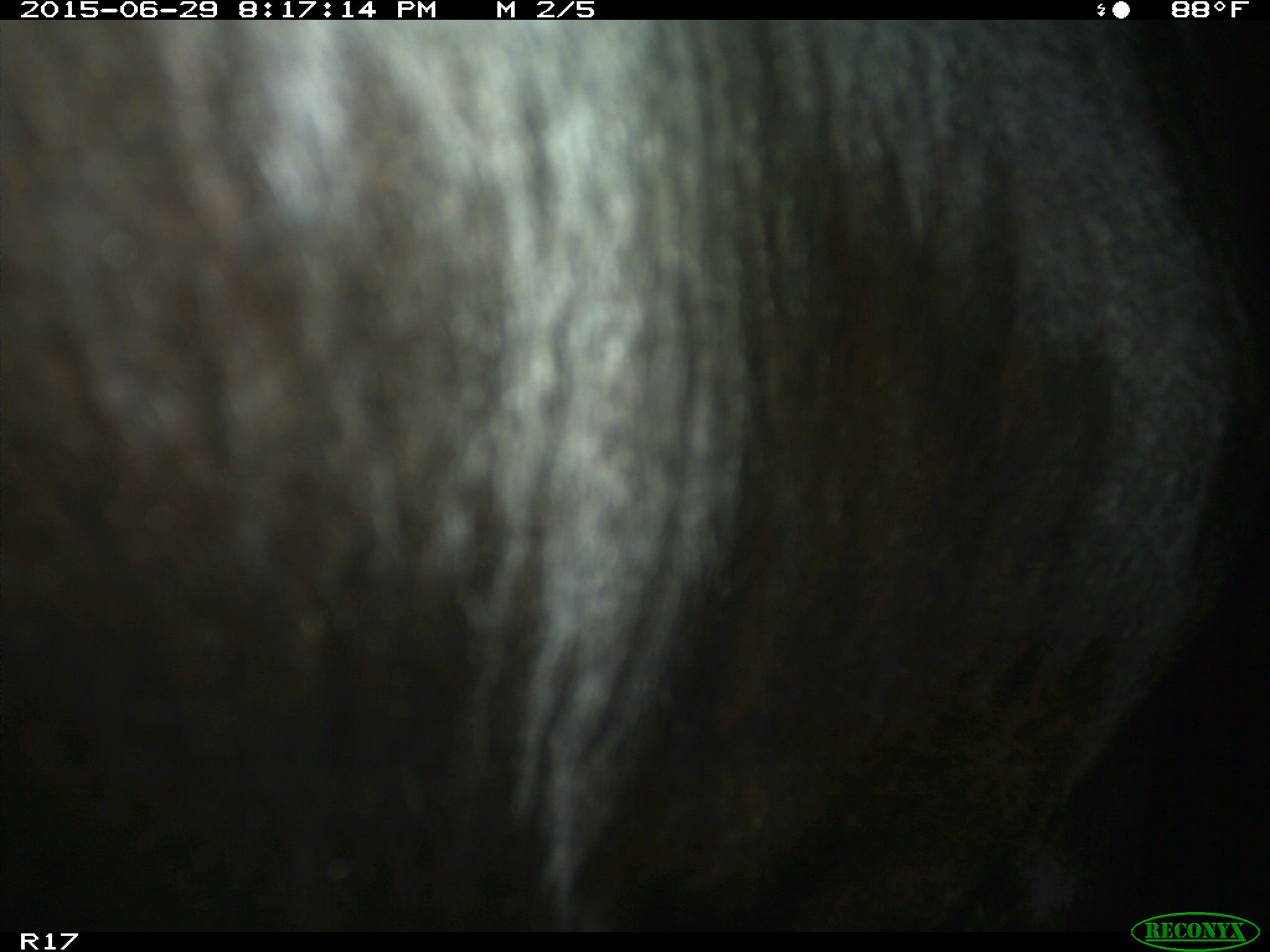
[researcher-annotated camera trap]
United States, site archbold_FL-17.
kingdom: Animalia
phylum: Chordata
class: Mammalia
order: Artiodactyla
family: Bovidae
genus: Bos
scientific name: Bos taurus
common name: domestic cow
Bos taurus (domestic cow).